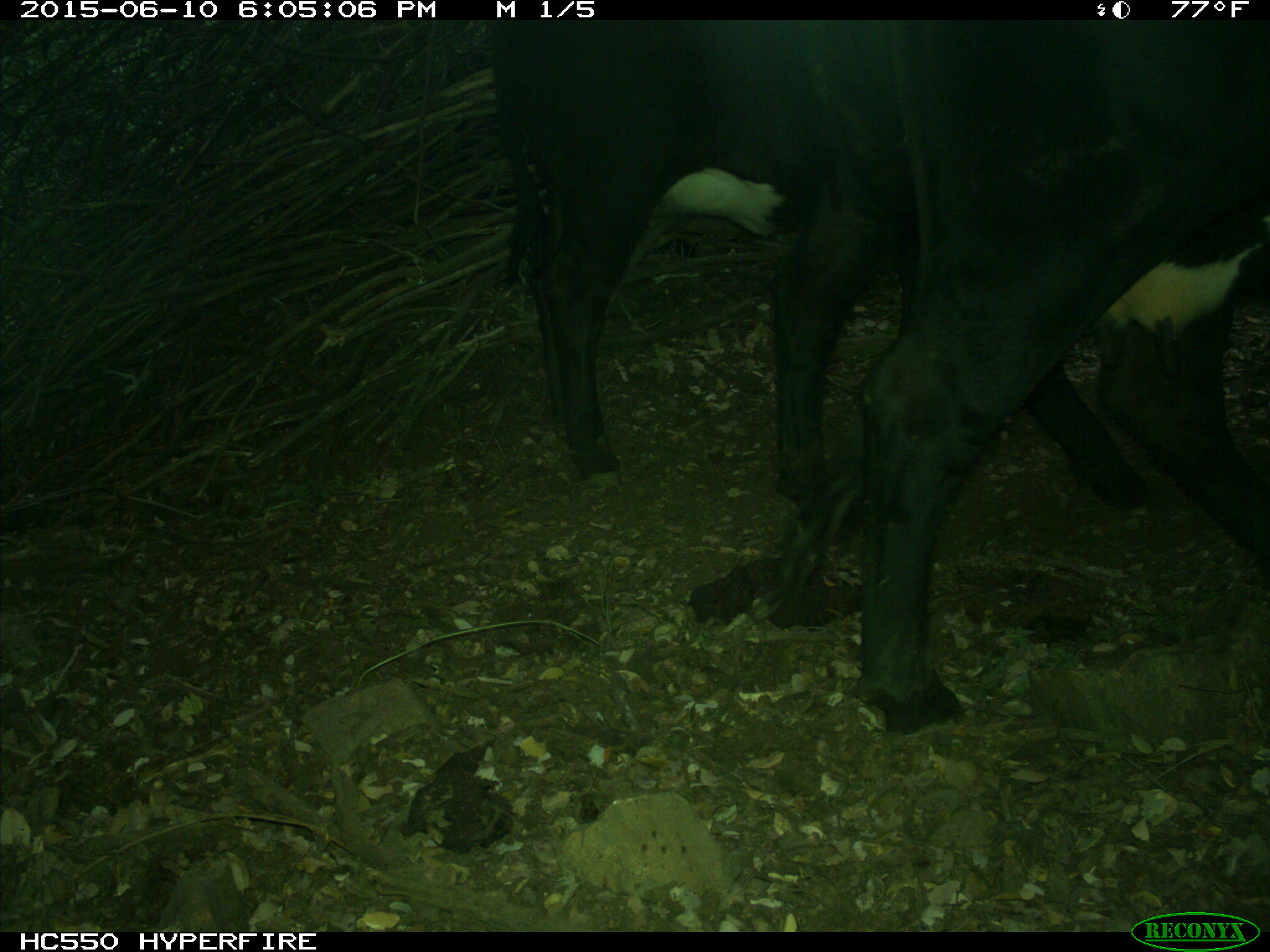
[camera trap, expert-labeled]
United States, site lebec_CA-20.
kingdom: Animalia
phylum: Chordata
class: Mammalia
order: Artiodactyla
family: Bovidae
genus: Bos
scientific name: Bos taurus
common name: domestic cow